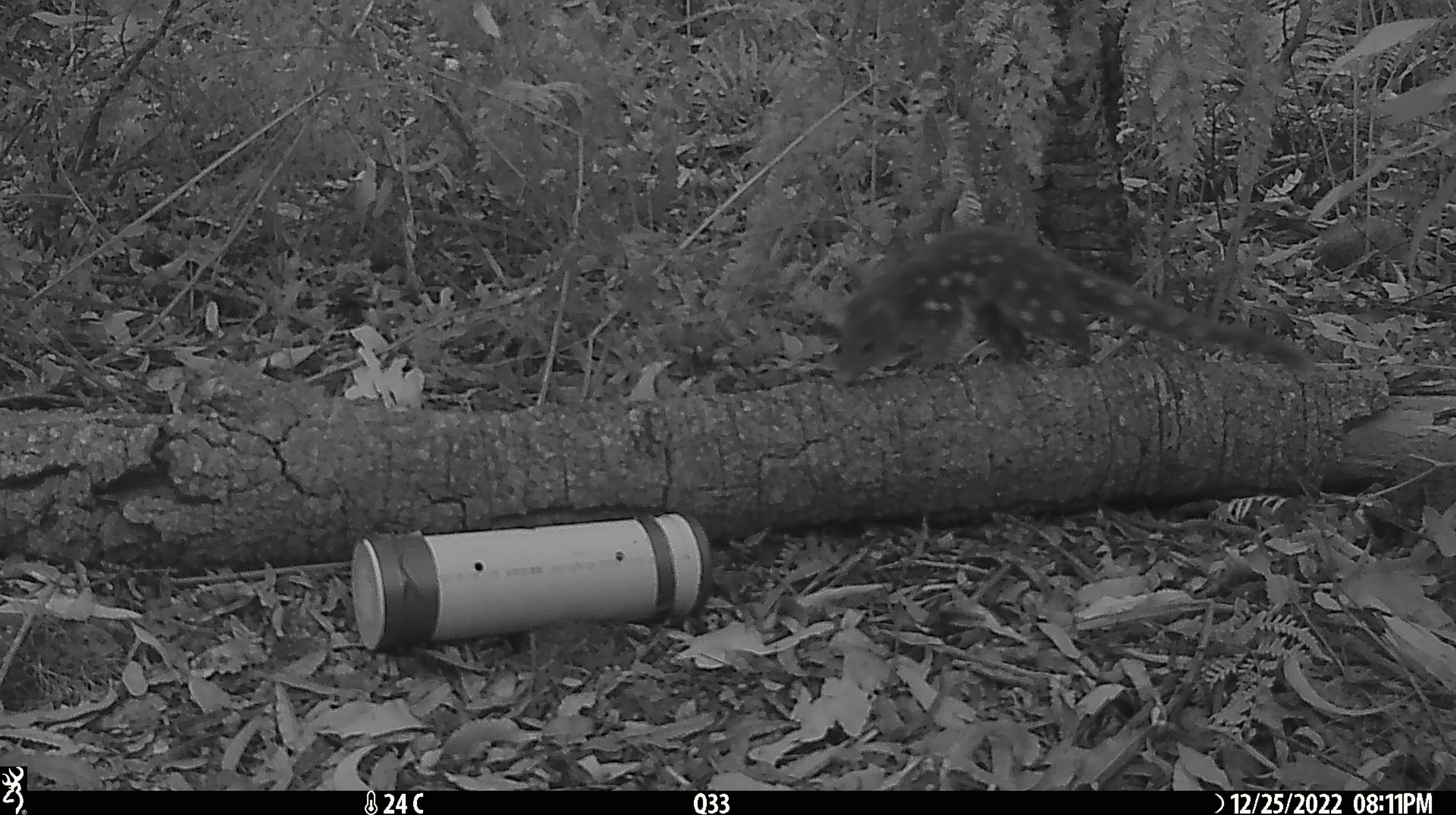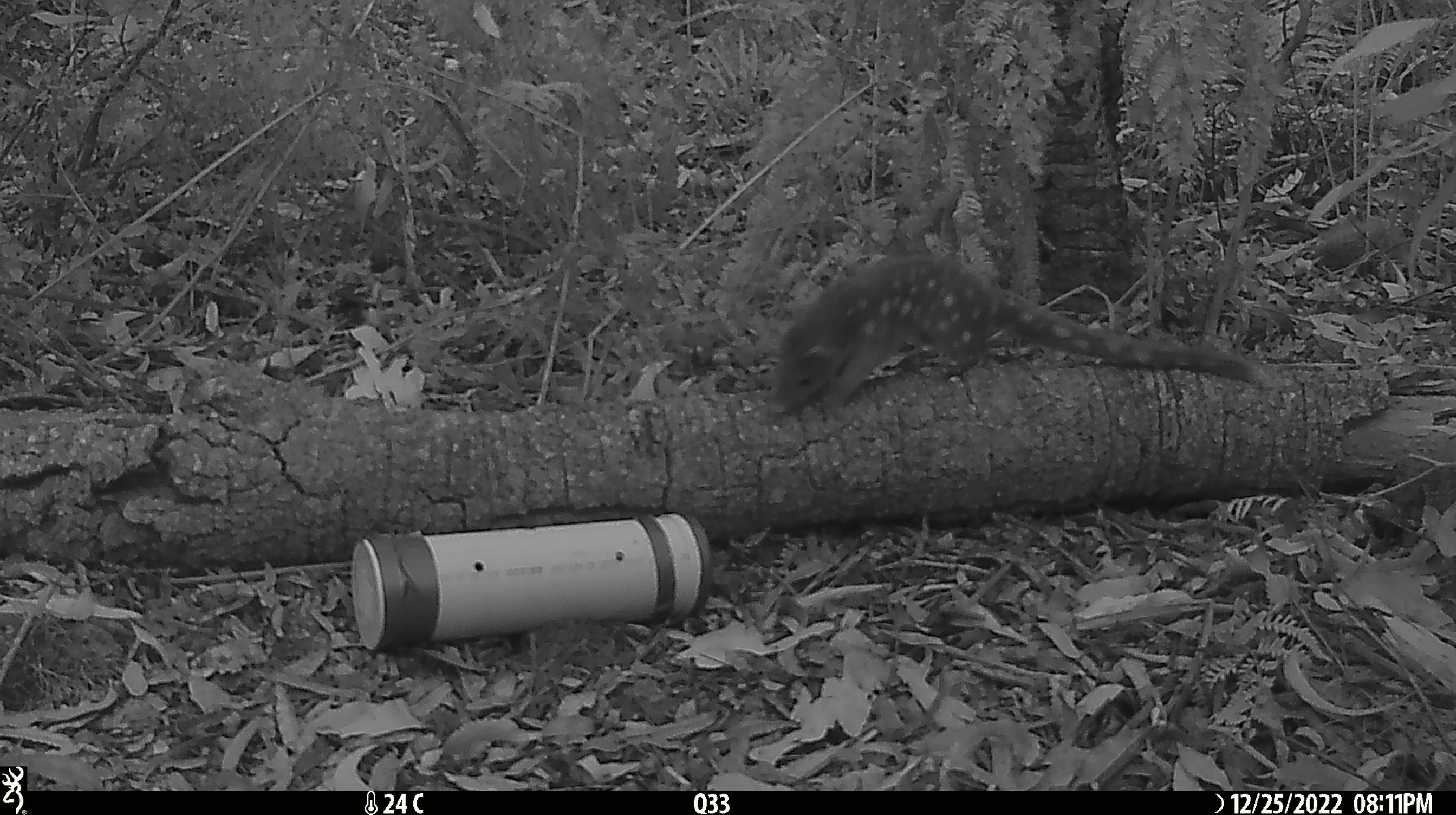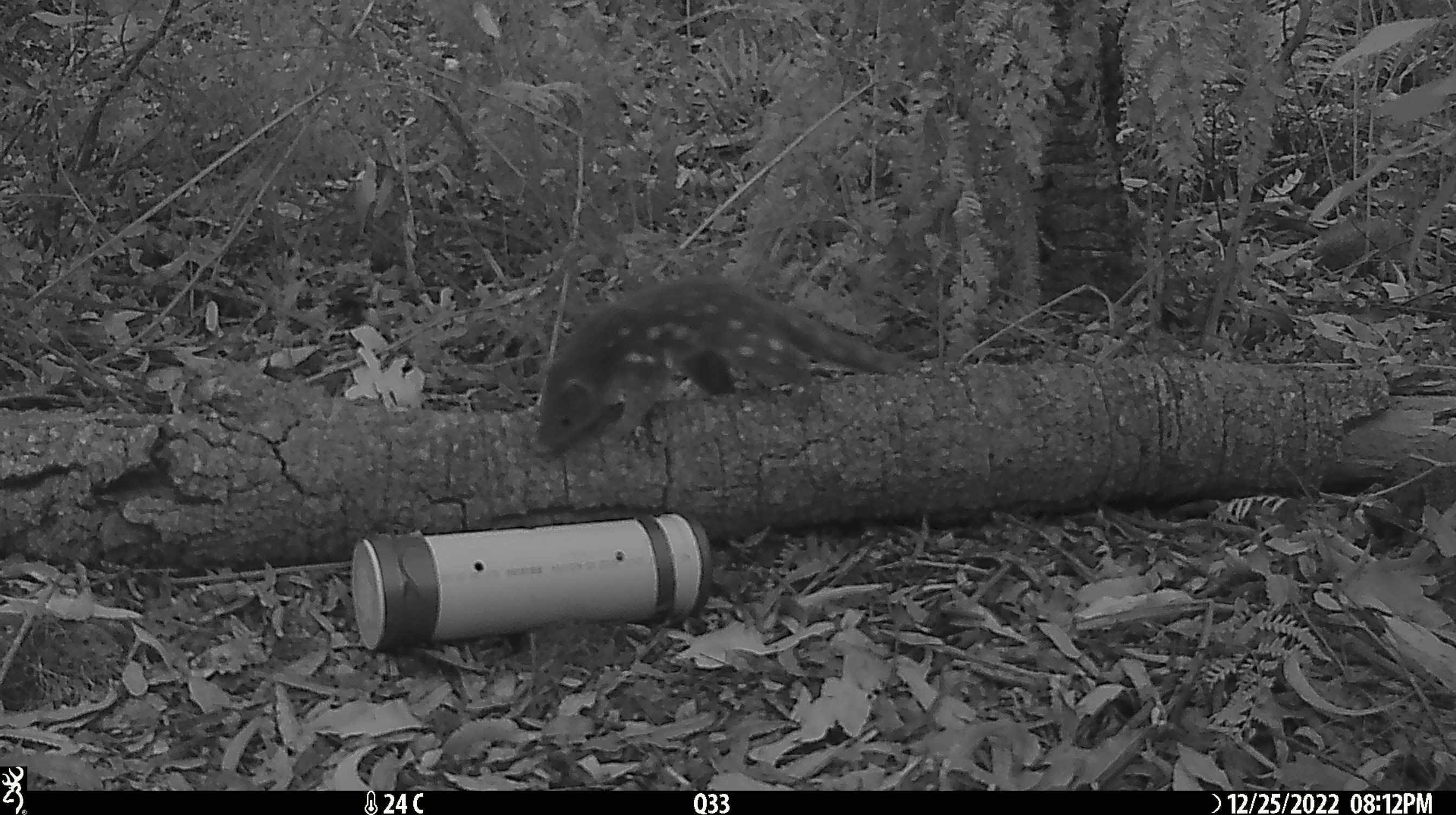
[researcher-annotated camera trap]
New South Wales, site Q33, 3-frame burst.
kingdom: Animalia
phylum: Chordata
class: Mammalia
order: Dasyuromorphia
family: Dasyuridae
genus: Dasyurus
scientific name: Dasyurus maculatus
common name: spotted-tailed quoll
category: quoll